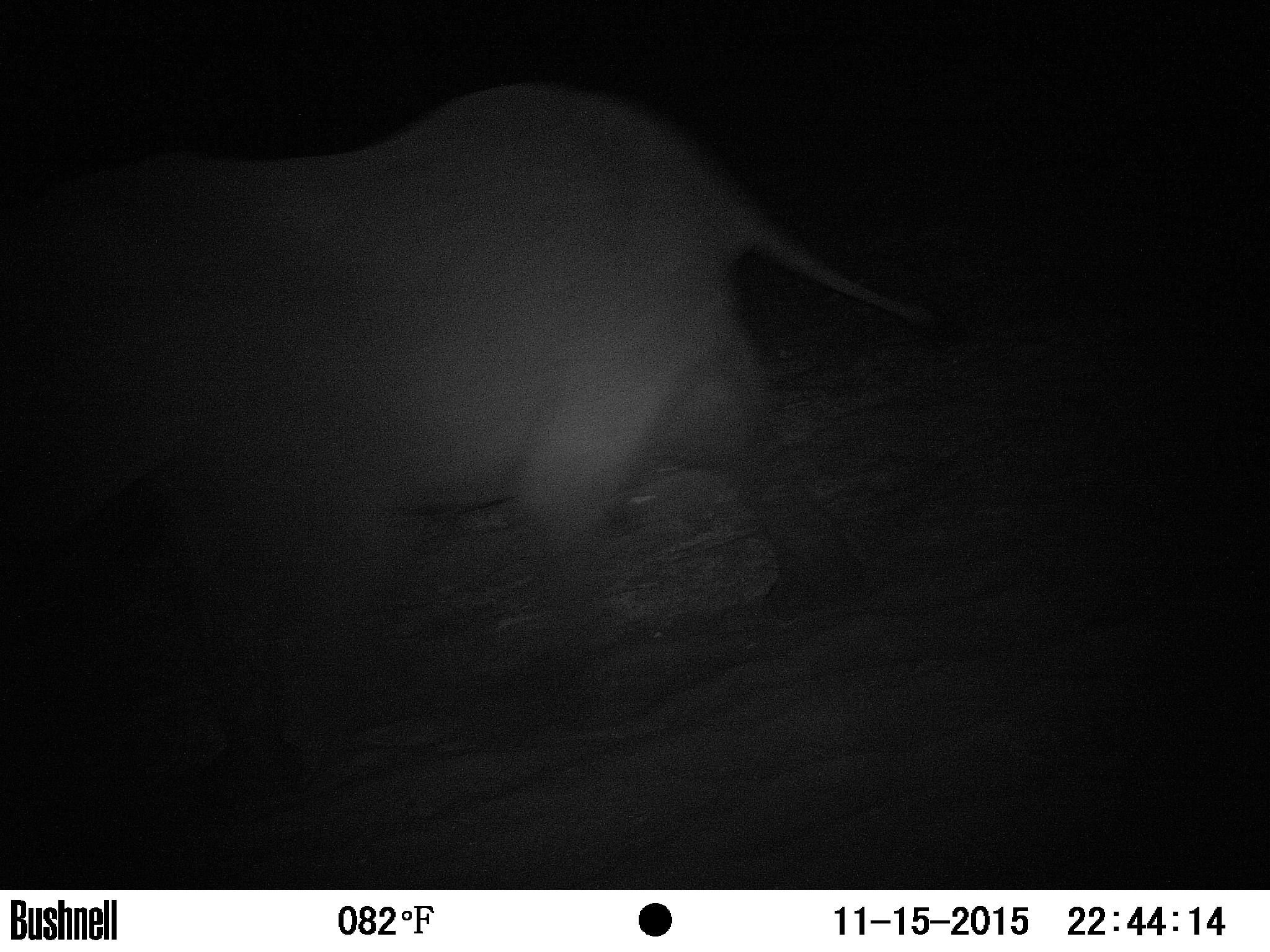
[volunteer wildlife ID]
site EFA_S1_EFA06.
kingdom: Animalia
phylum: Chordata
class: Mammalia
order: Proboscidea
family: Elephantidae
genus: Loxodonta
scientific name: Loxodonta africana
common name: african bush elephant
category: elephant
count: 1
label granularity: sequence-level